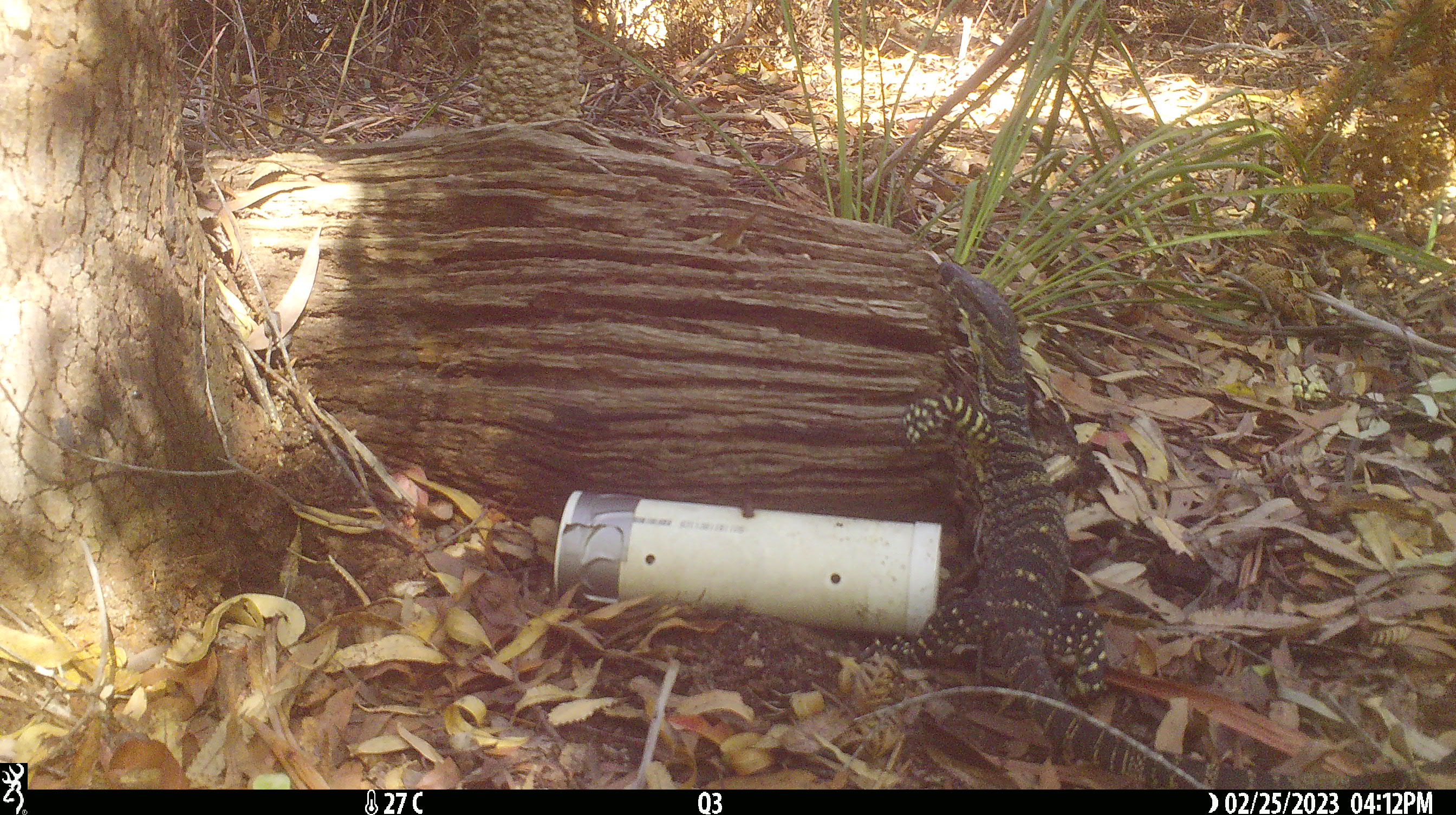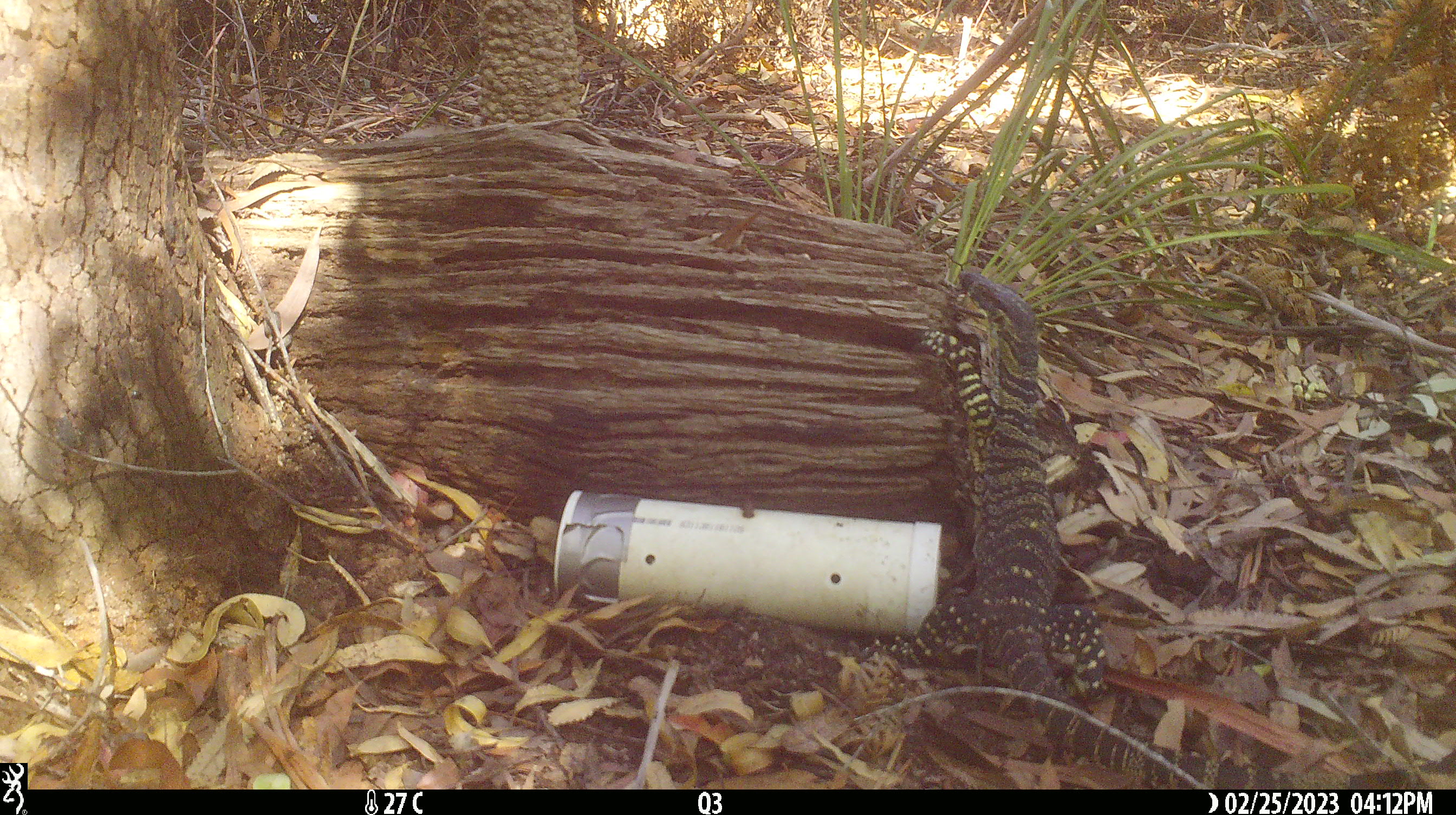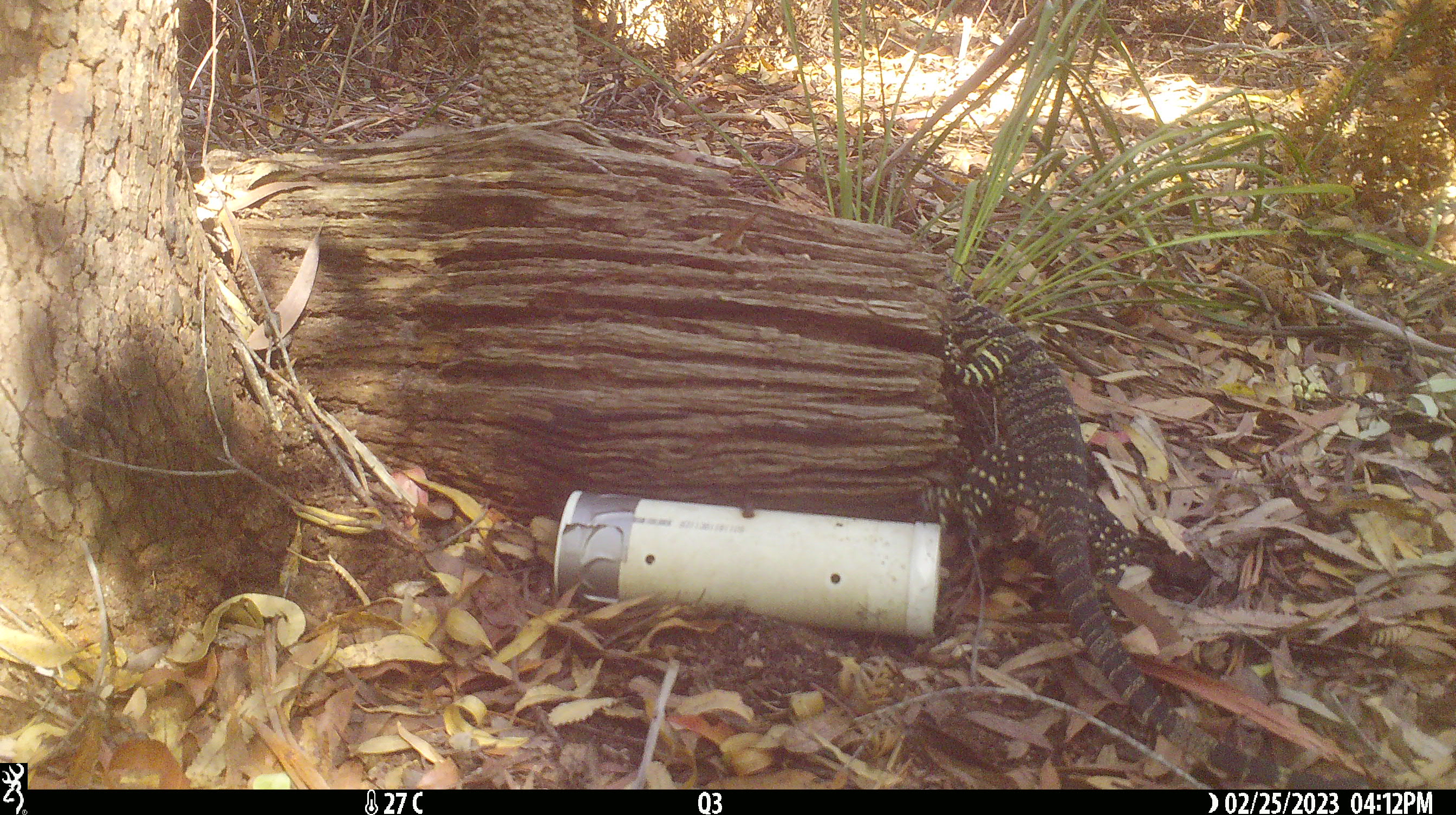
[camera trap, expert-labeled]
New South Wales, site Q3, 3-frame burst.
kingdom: Animalia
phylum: Chordata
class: Reptilia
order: Squamata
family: Varanidae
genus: Varanus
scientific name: Varanus varius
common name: lace monitor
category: goanna